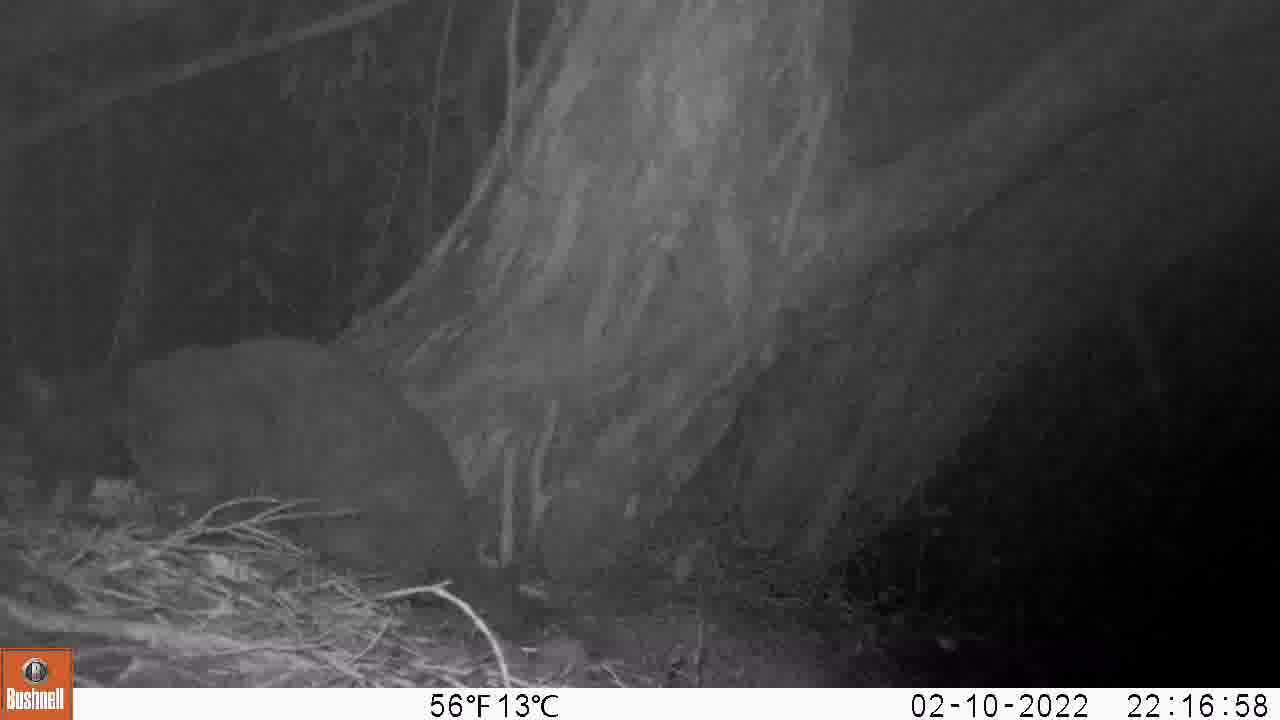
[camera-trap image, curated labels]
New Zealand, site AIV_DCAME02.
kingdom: Animalia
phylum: Chordata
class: Mammalia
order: Carnivora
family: Felidae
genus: Felis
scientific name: Felis catus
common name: domestic cat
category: cat